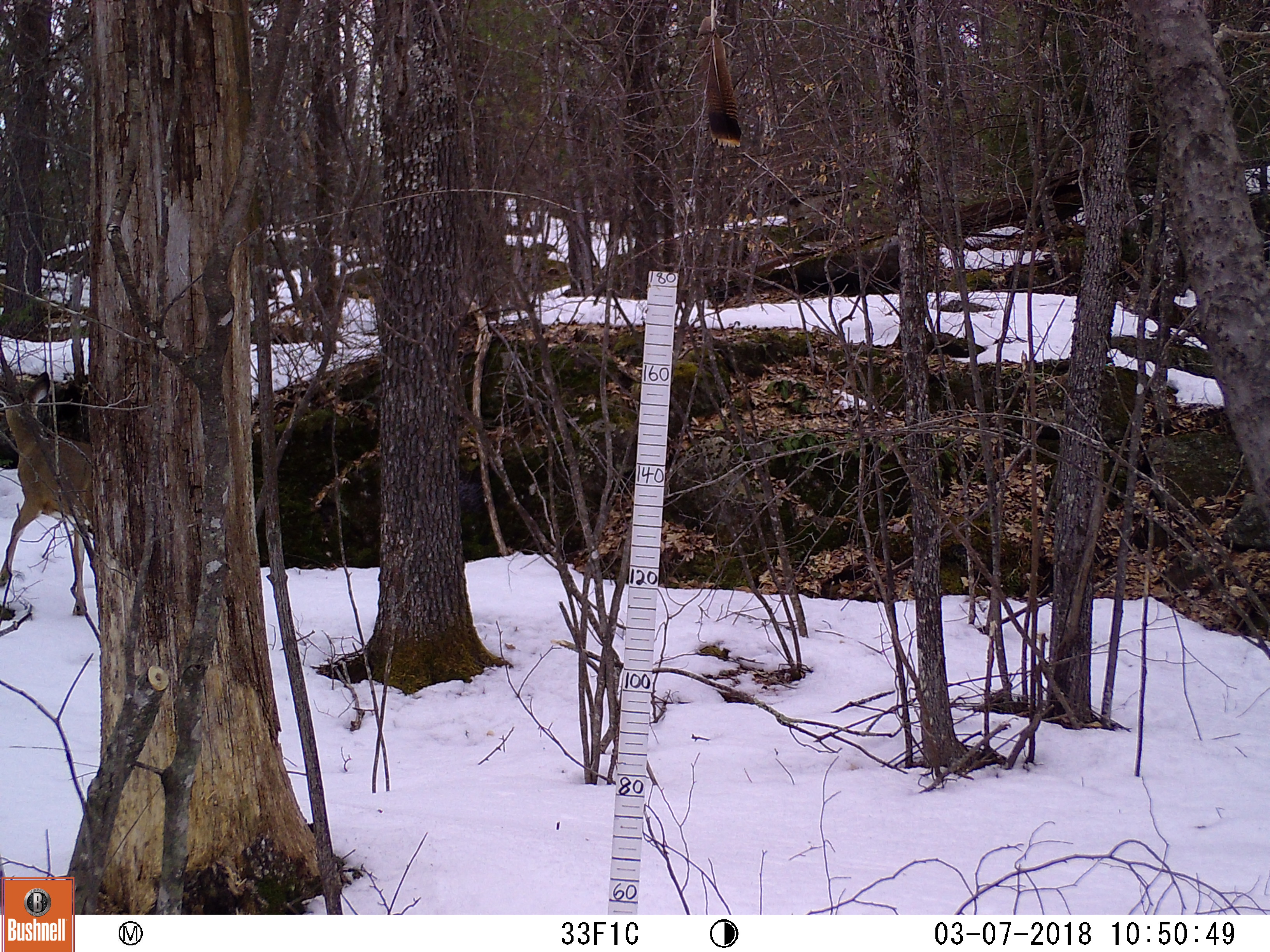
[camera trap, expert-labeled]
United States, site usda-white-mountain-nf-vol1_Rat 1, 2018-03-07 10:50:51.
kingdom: Animalia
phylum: Chordata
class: Mammalia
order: Artiodactyla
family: Cervidae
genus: Odocoileus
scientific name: Odocoileus virginianus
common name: white-tailed deer